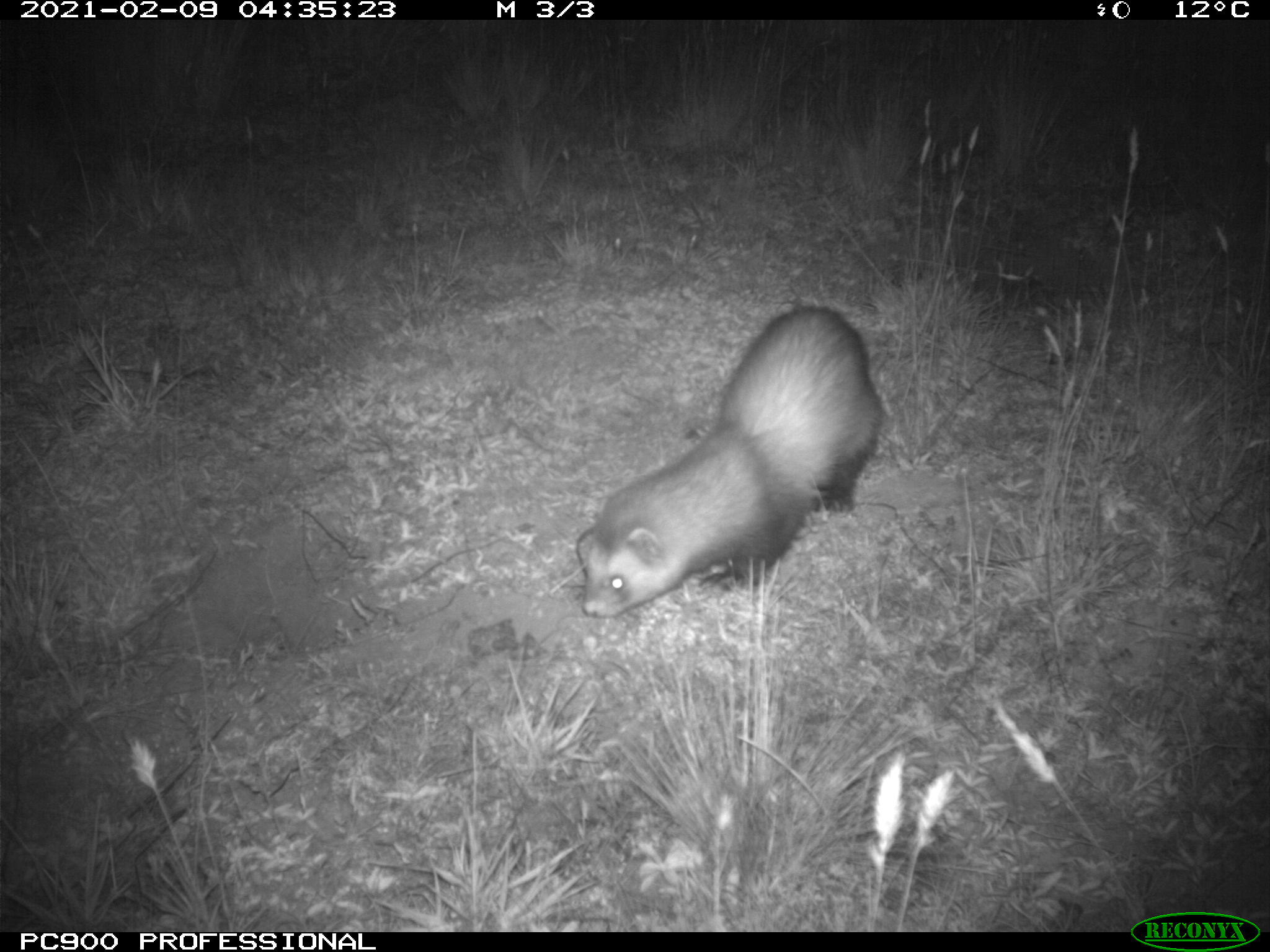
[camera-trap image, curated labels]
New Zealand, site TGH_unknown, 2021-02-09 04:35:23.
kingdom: Animalia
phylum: Chordata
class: Mammalia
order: Carnivora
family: Mustelidae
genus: Mustela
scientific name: Mustela furo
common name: ferret